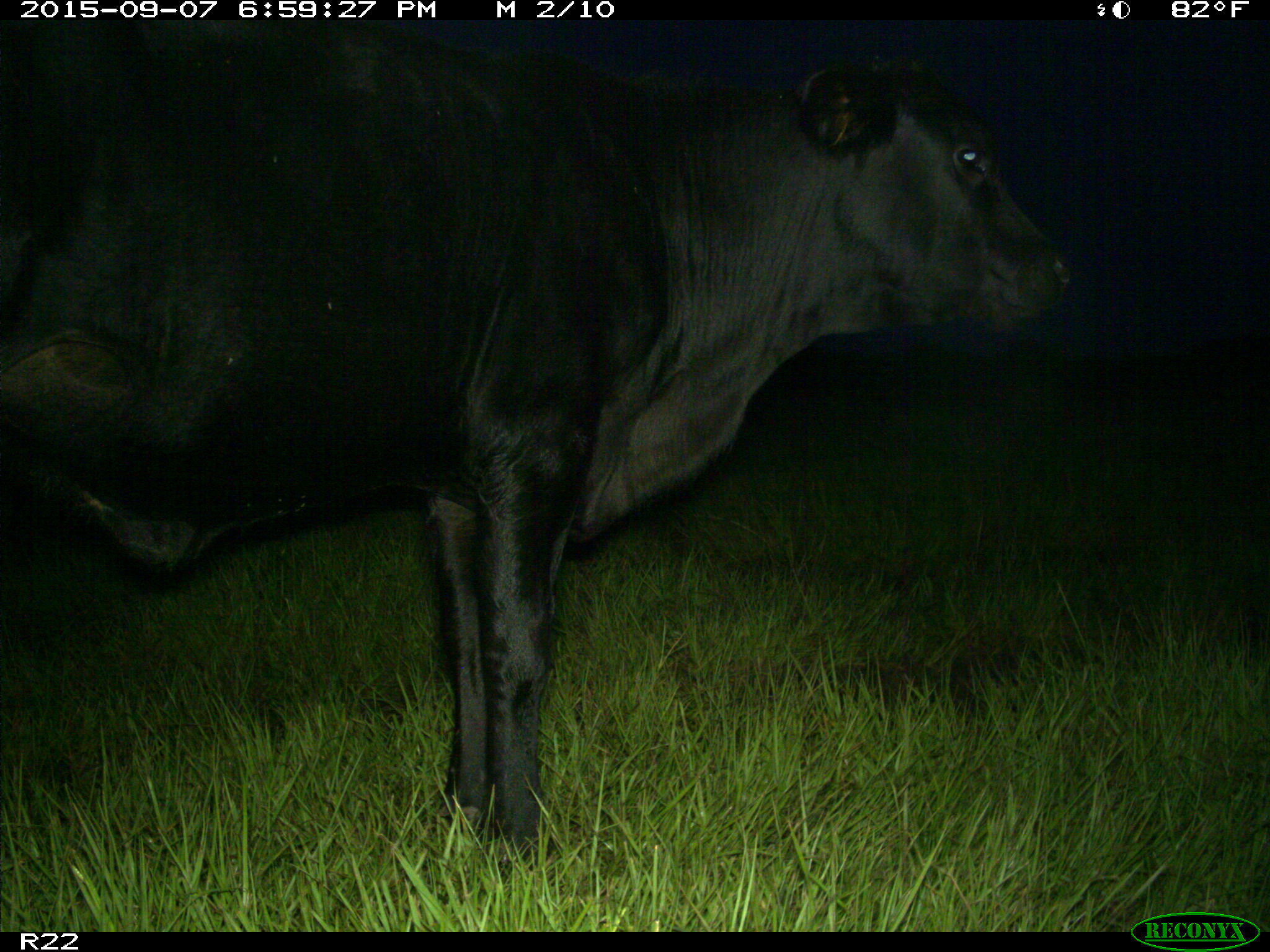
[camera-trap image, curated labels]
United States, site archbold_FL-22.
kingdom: Animalia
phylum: Chordata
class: Mammalia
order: Artiodactyla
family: Bovidae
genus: Bos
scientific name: Bos taurus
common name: domestic cow